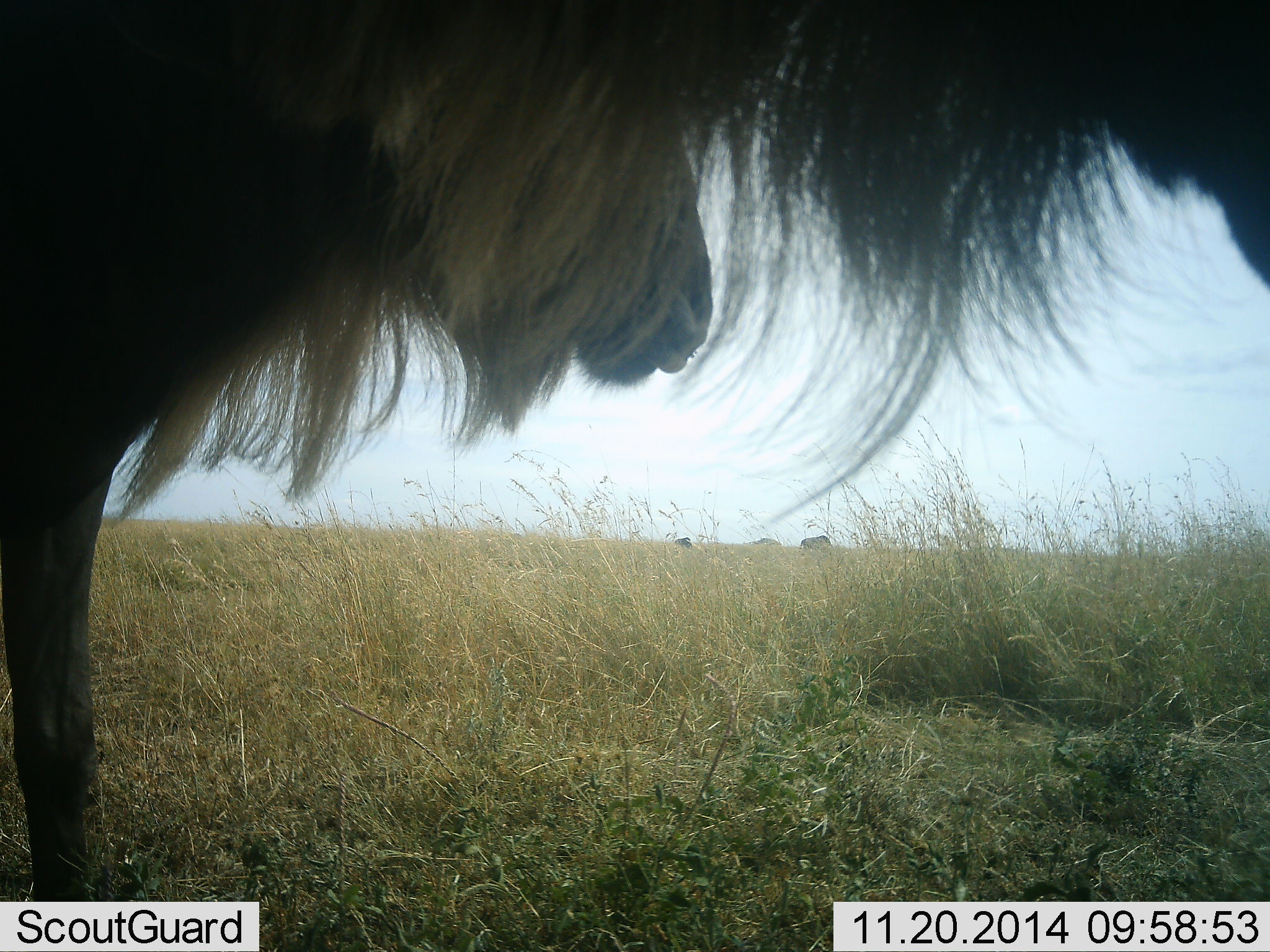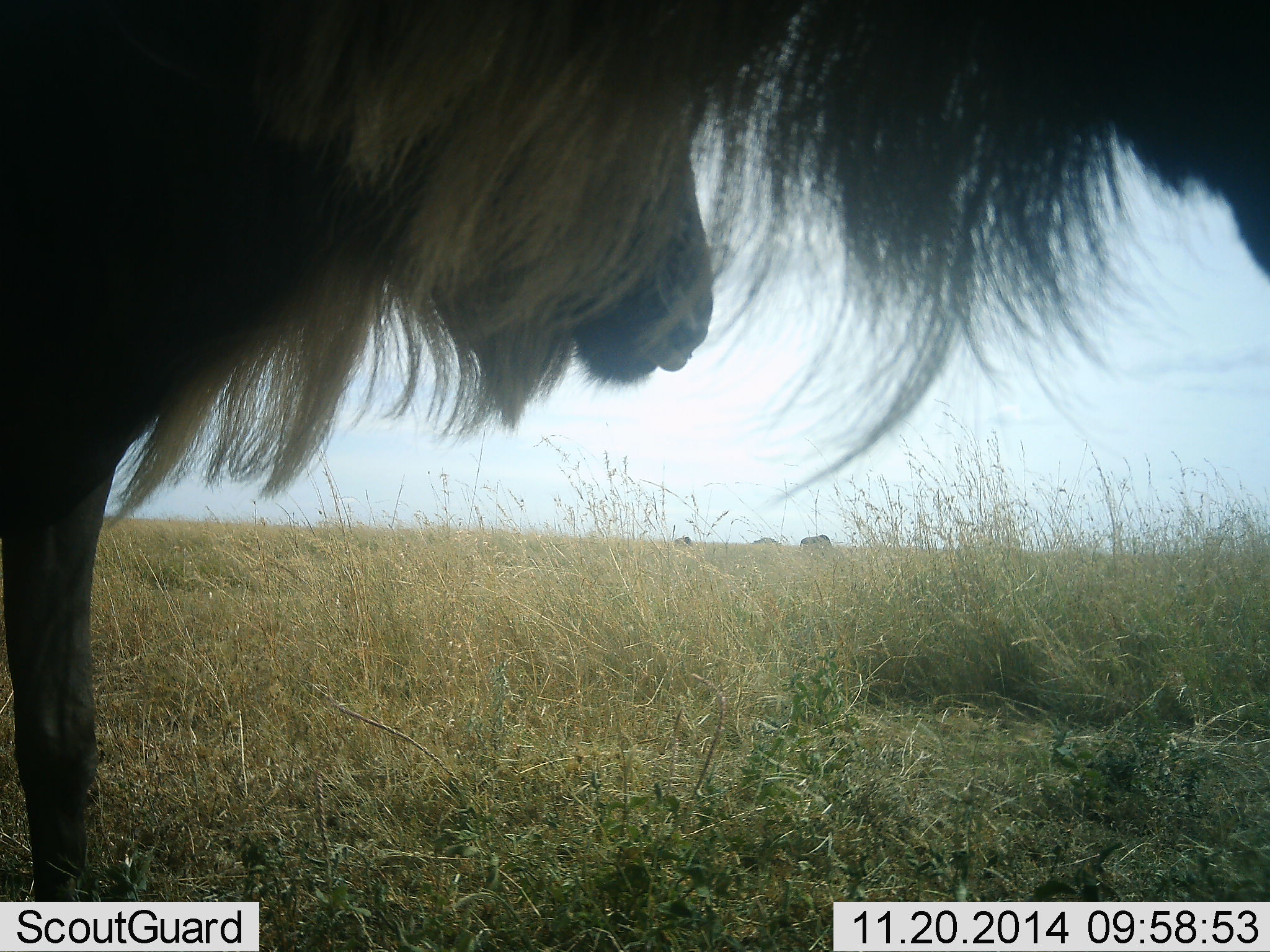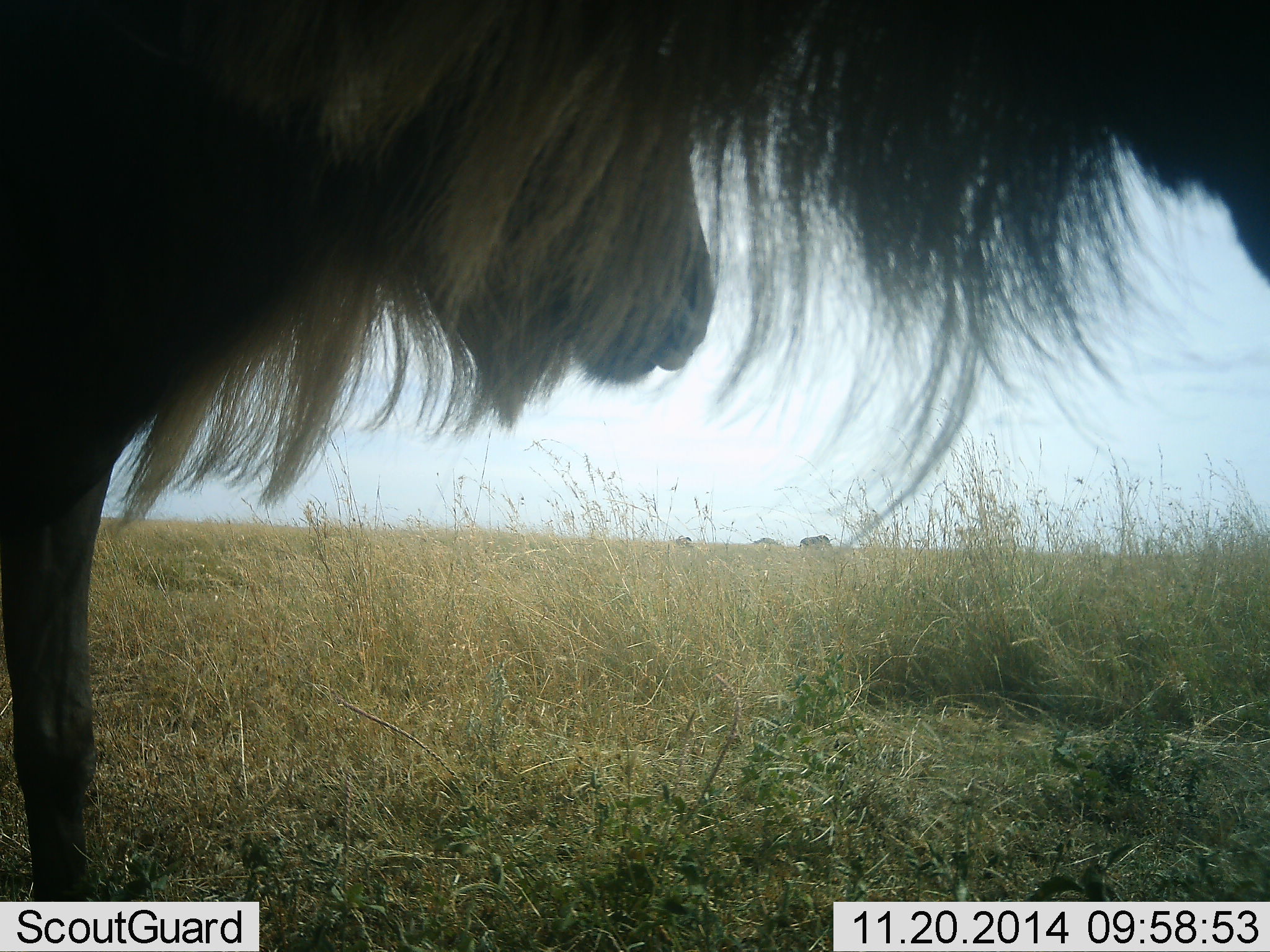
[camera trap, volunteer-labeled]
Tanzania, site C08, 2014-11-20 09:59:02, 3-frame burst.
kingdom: Animalia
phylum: Chordata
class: Mammalia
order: Artiodactyla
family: Bovidae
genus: Connochaetes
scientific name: Connochaetes taurinus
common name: blue wildebeest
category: wildebeest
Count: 2.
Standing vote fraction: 90%.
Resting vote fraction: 0%.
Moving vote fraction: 10%.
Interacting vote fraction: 0%.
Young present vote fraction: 0%.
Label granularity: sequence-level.